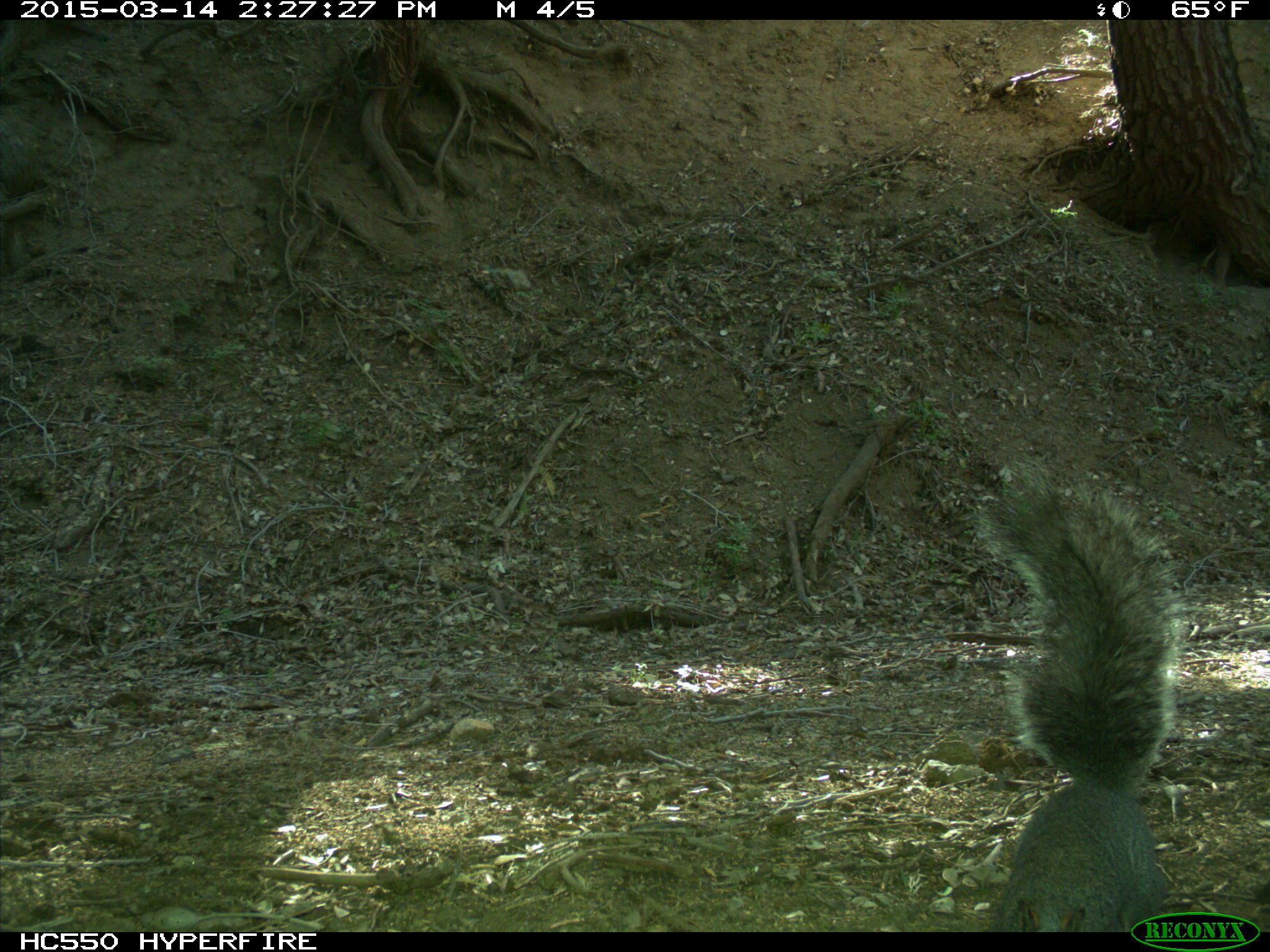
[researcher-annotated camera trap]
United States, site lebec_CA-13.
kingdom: Animalia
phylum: Chordata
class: Mammalia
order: Rodentia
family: Sciuridae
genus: Sciurus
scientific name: Sciurus carolinensis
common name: eastern gray squirrel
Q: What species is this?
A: Sciurus carolinensis (eastern gray squirrel).